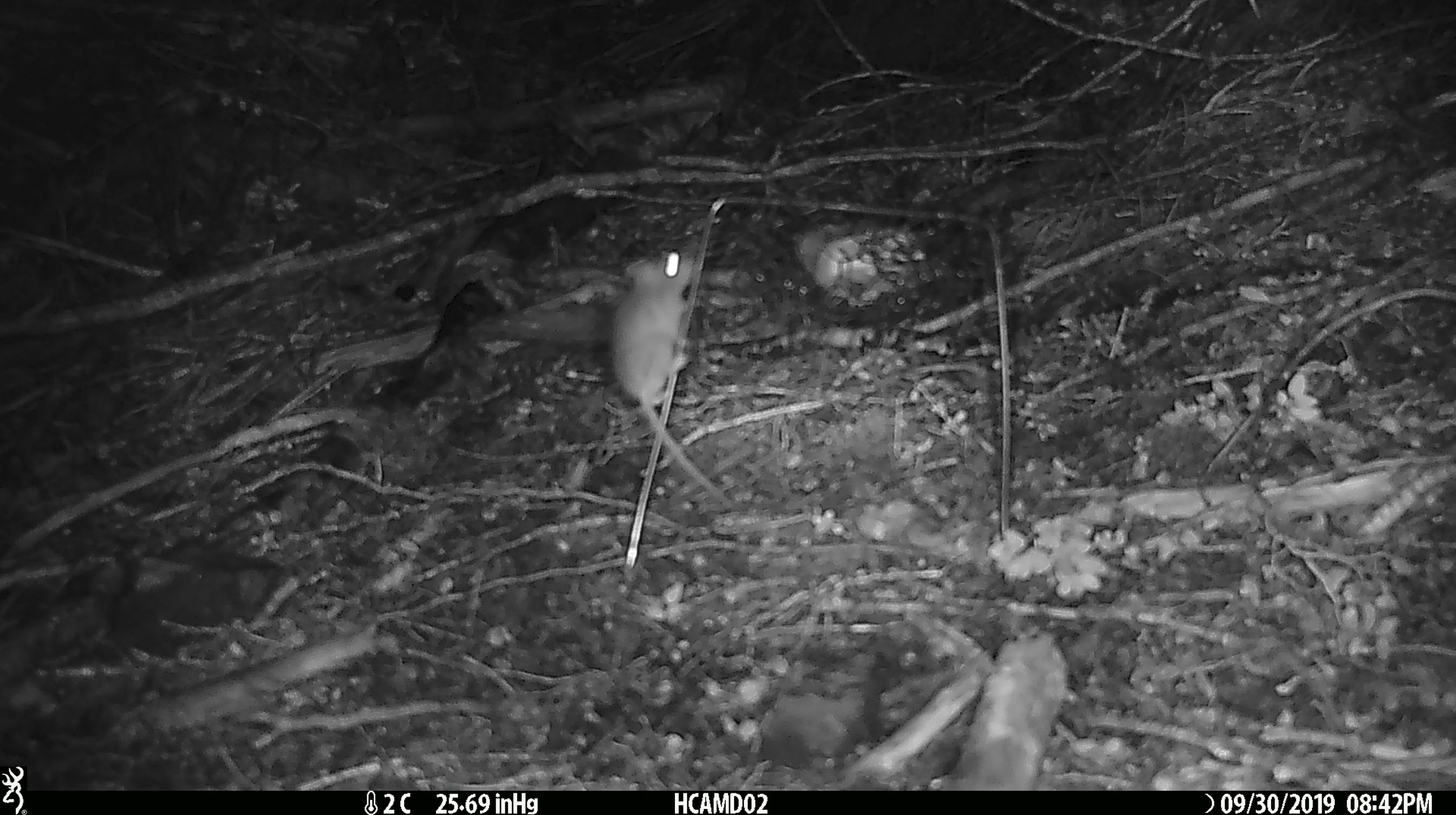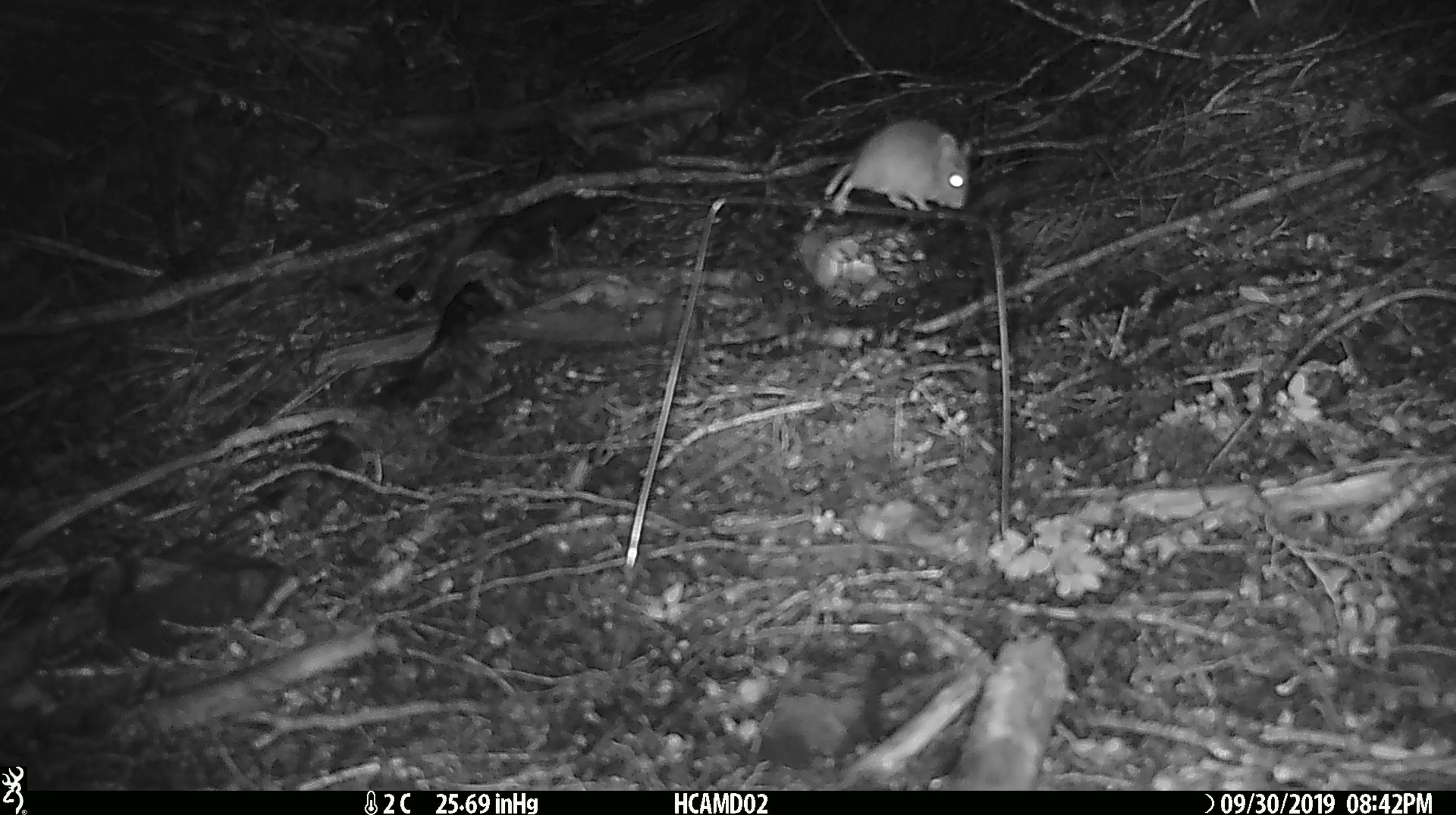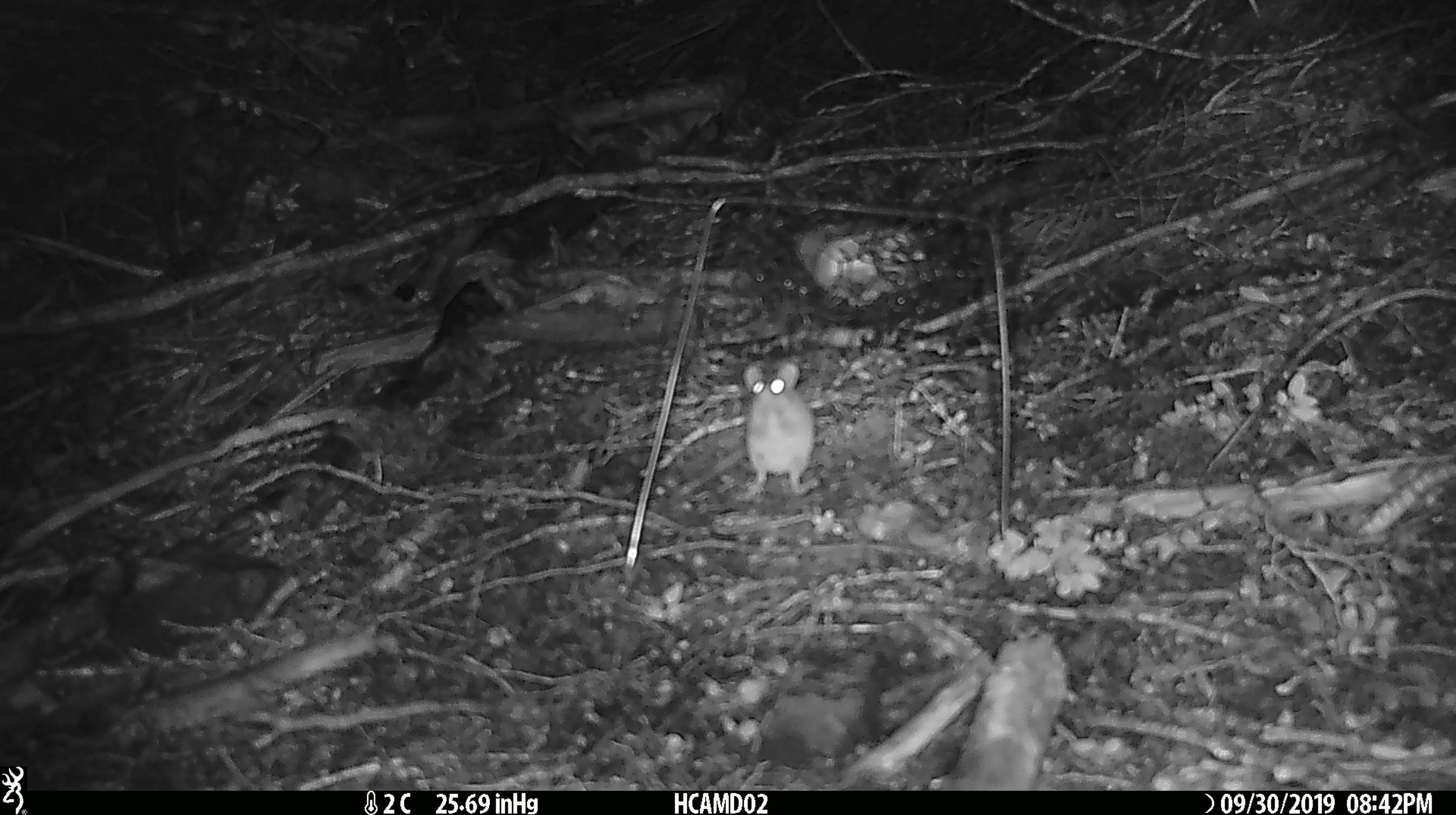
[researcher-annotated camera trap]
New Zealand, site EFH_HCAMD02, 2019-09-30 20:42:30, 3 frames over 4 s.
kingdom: Animalia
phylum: Chordata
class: Mammalia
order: Rodentia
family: Muridae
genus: Mus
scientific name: Mus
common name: mouse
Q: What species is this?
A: Mouse (Mus).